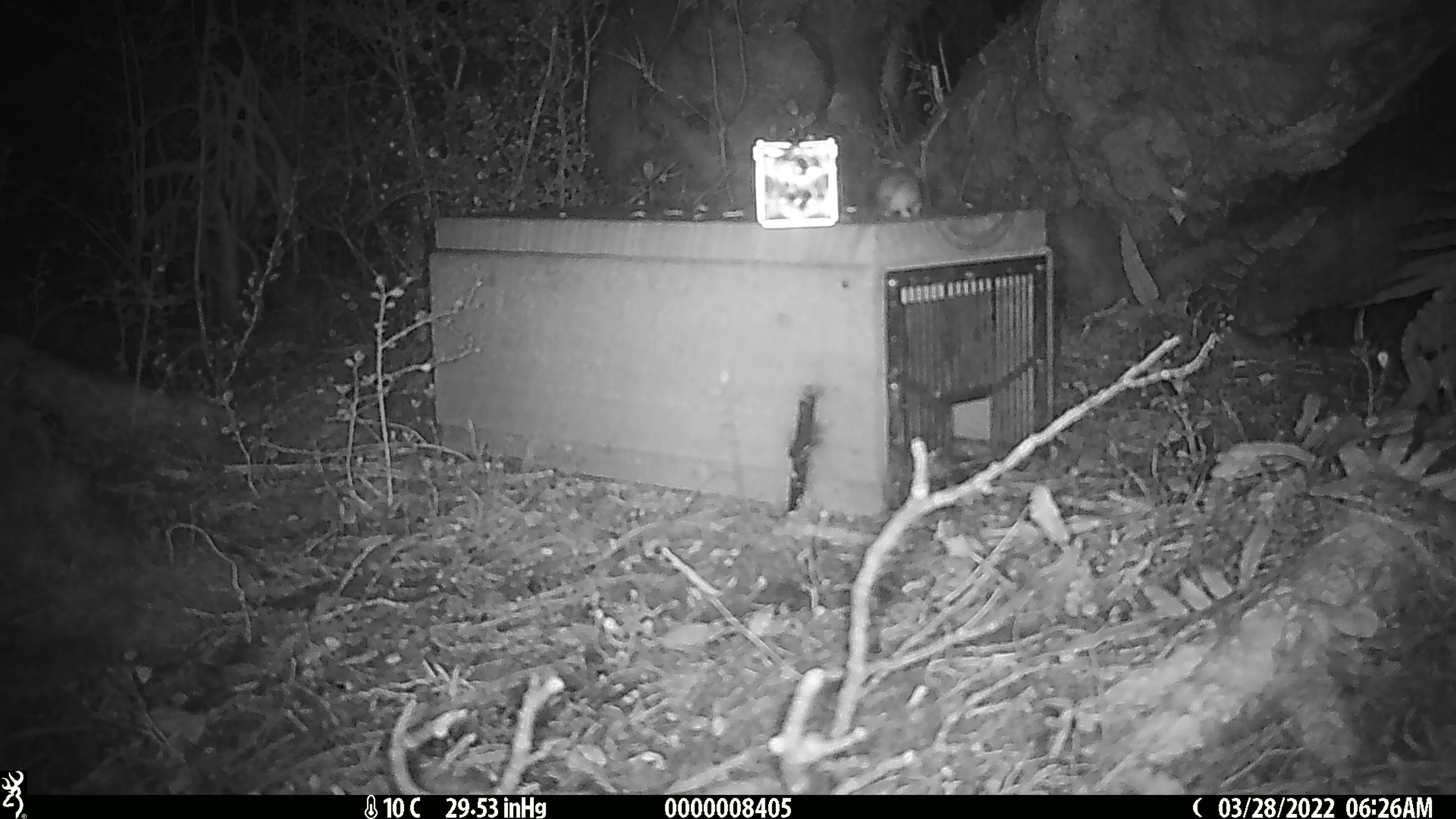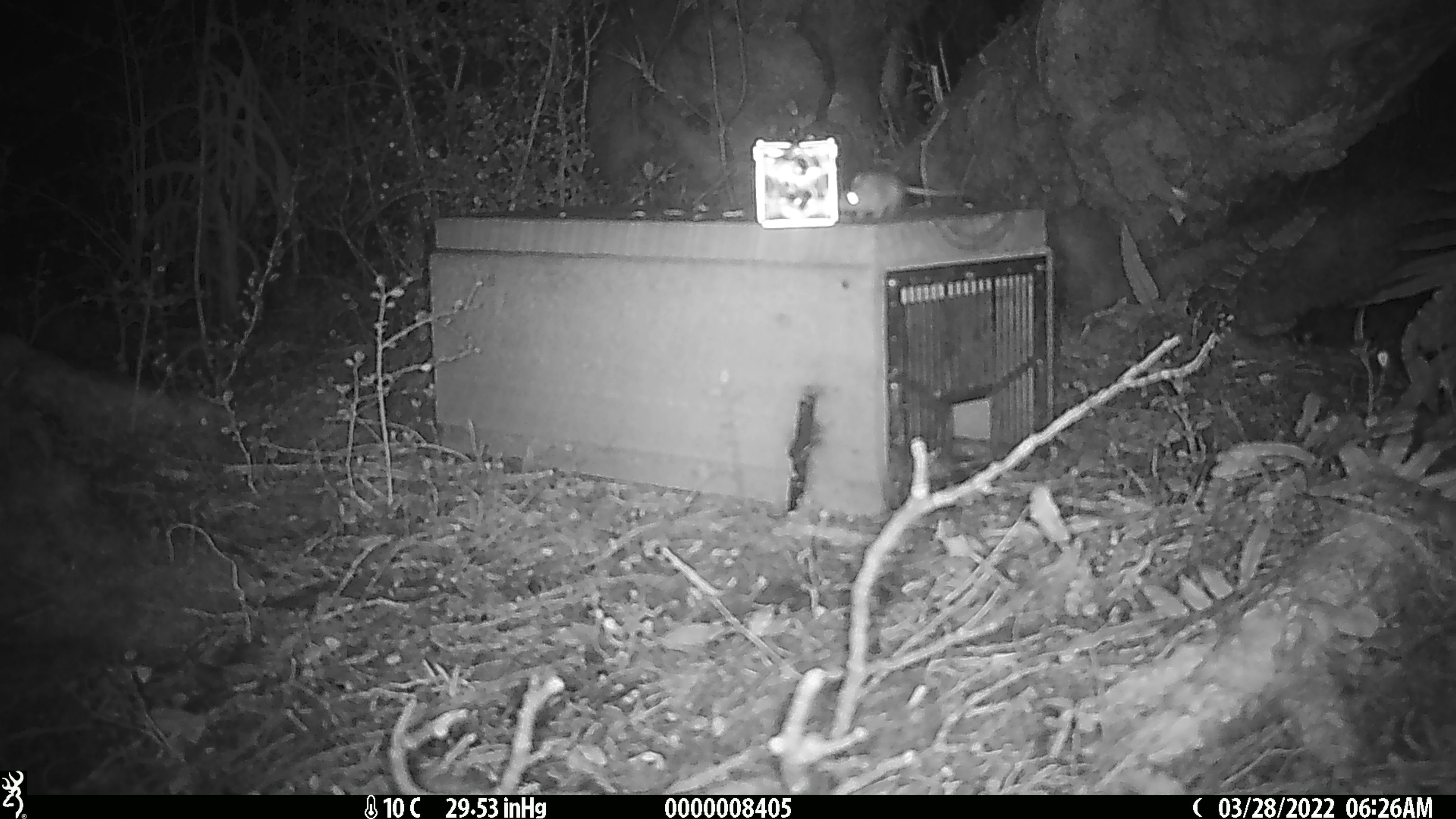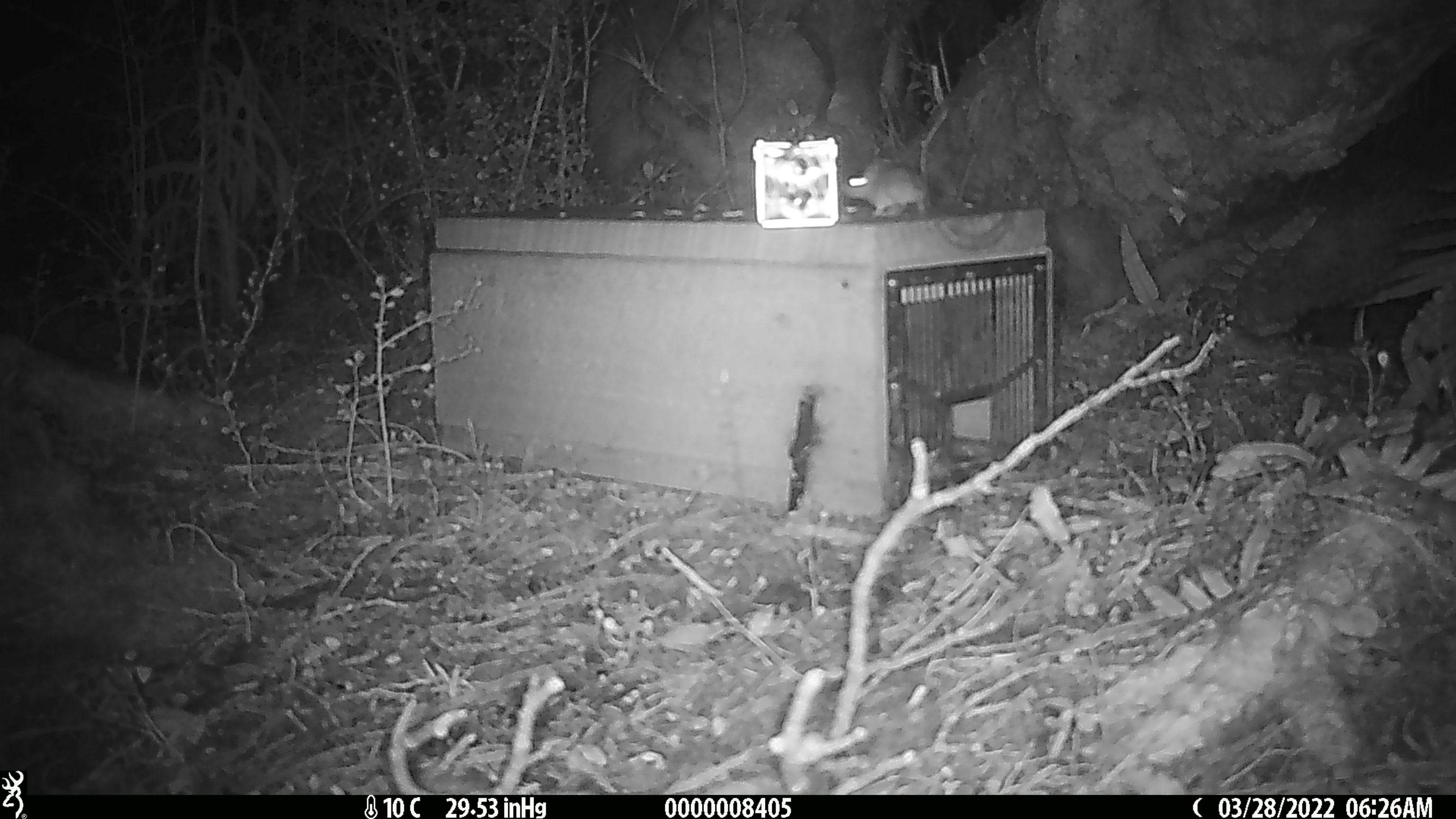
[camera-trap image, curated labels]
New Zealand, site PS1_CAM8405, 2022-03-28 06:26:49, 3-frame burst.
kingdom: Animalia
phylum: Chordata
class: Mammalia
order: Rodentia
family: Muridae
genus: Mus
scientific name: Mus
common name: mouse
Mouse (Mus).